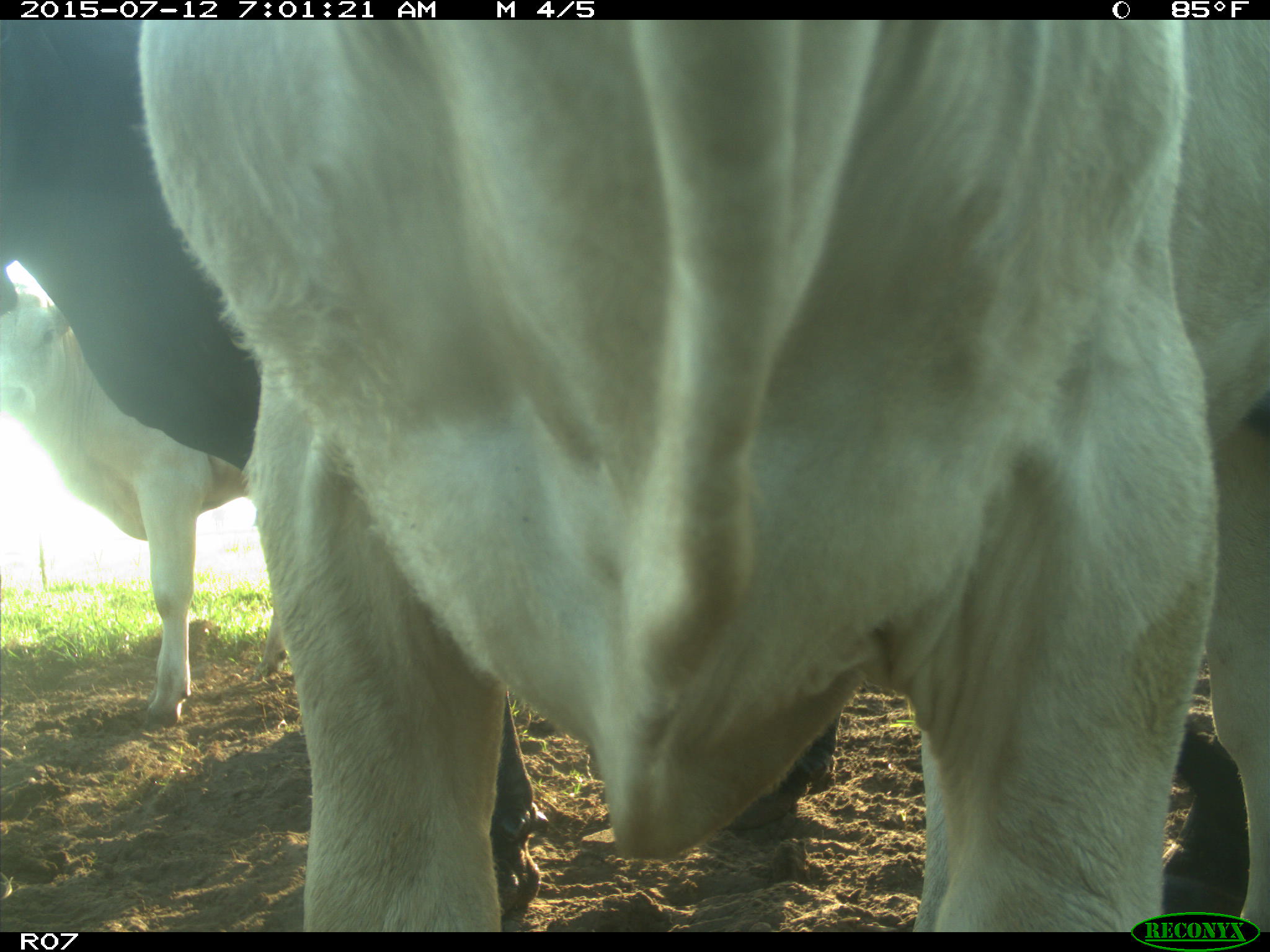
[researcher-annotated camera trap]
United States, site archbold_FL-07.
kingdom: Animalia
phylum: Chordata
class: Mammalia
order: Artiodactyla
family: Bovidae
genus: Bos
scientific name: Bos taurus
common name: domestic cow